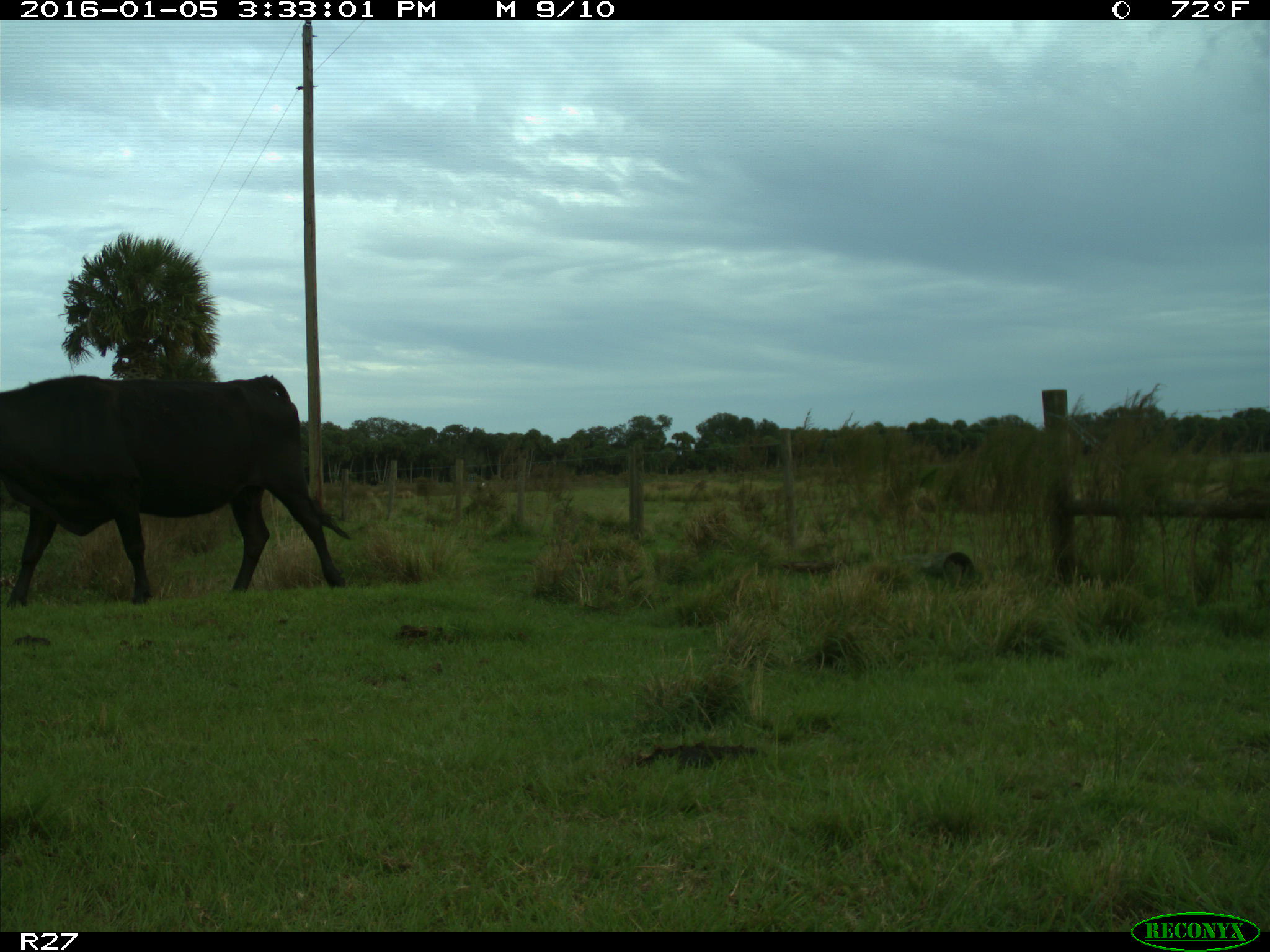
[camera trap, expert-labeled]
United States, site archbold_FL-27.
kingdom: Animalia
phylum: Chordata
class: Mammalia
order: Artiodactyla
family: Bovidae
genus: Bos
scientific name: Bos taurus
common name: domestic cow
Bos taurus (domestic cow).